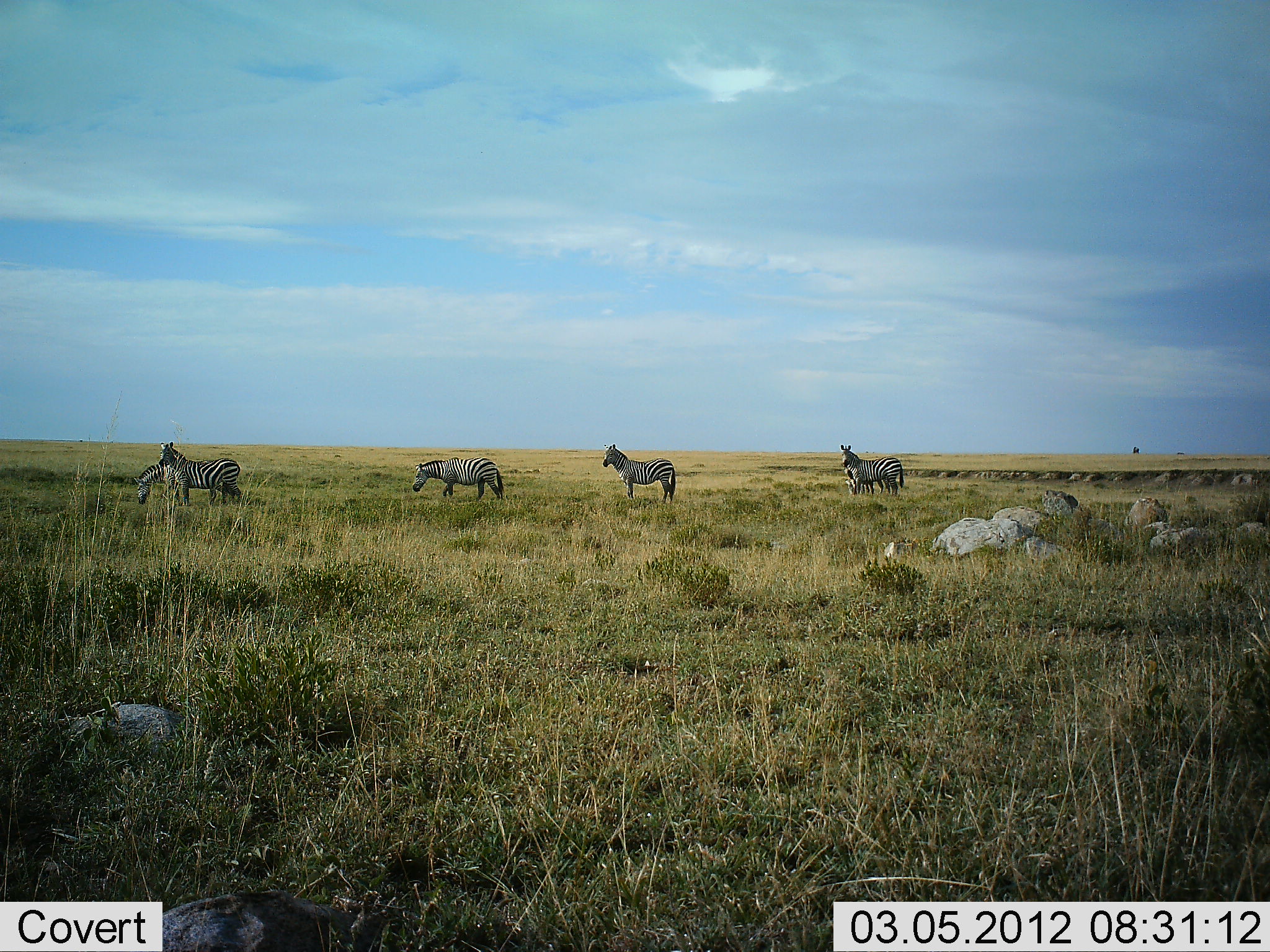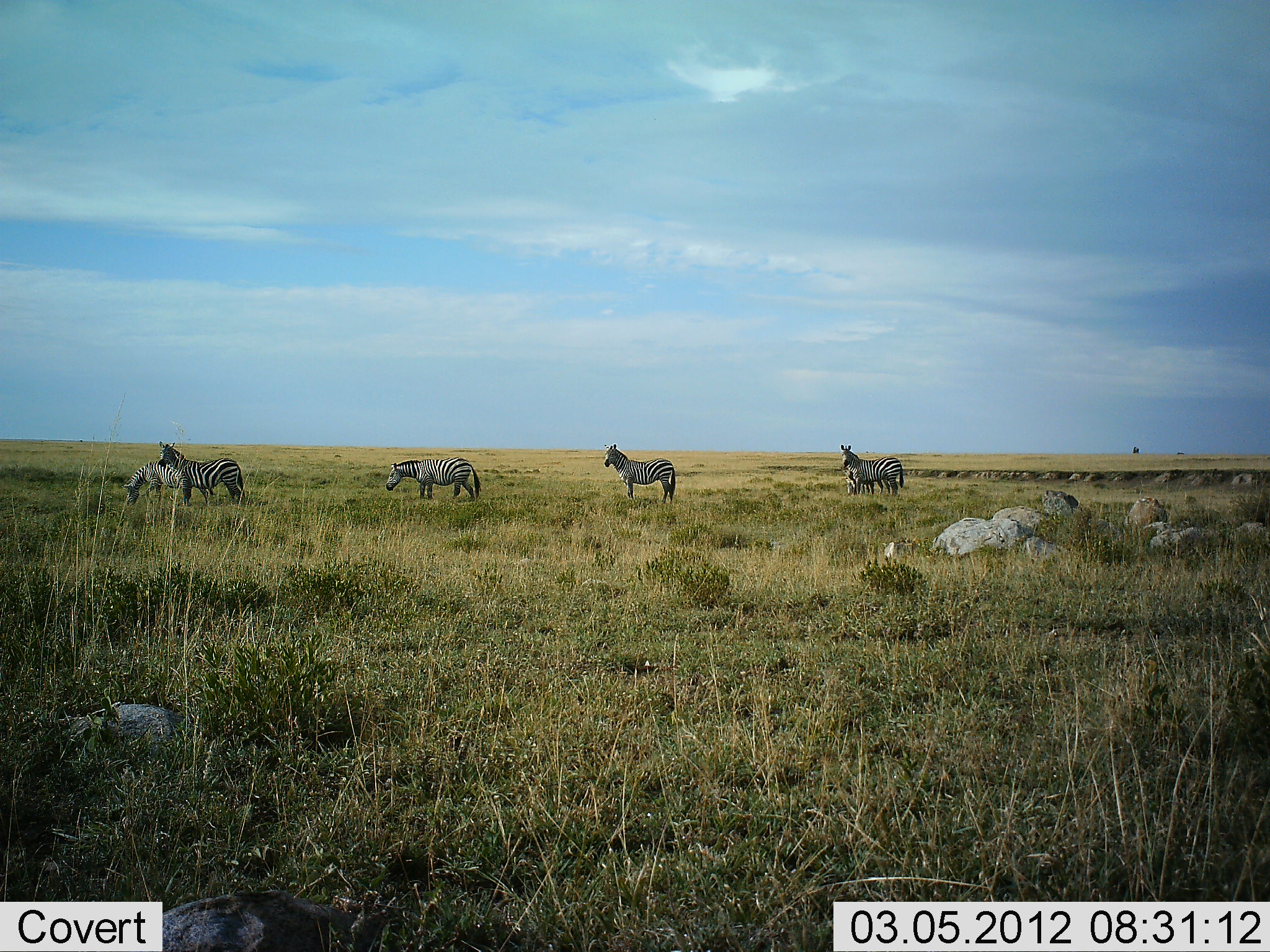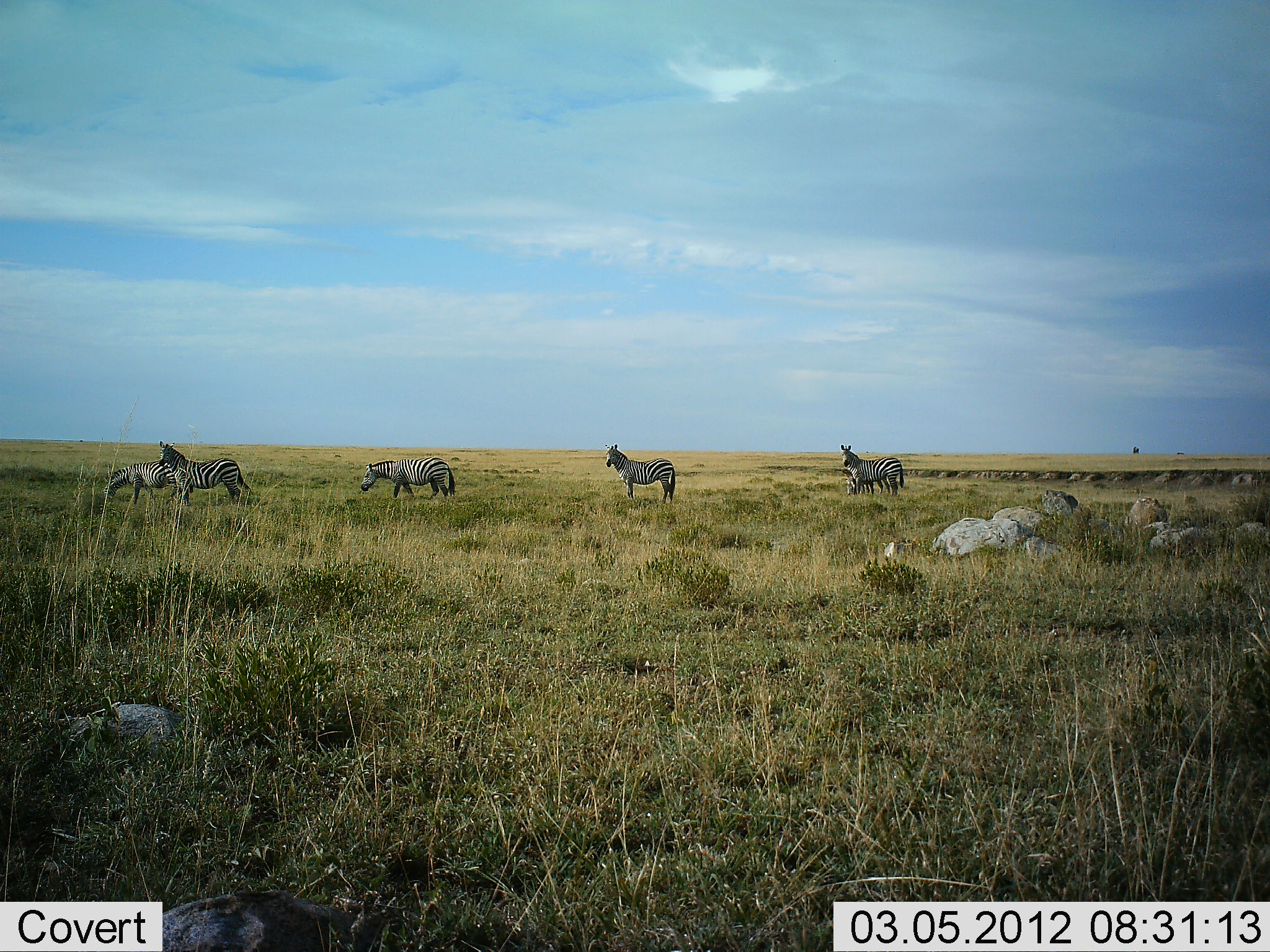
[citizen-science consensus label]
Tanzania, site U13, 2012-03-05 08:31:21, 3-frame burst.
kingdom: Animalia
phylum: Chordata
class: Mammalia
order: Perissodactyla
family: Equidae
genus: Equus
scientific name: Equus quagga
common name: plains zebra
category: zebra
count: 6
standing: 96%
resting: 0%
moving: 54%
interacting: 0%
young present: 23%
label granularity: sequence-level